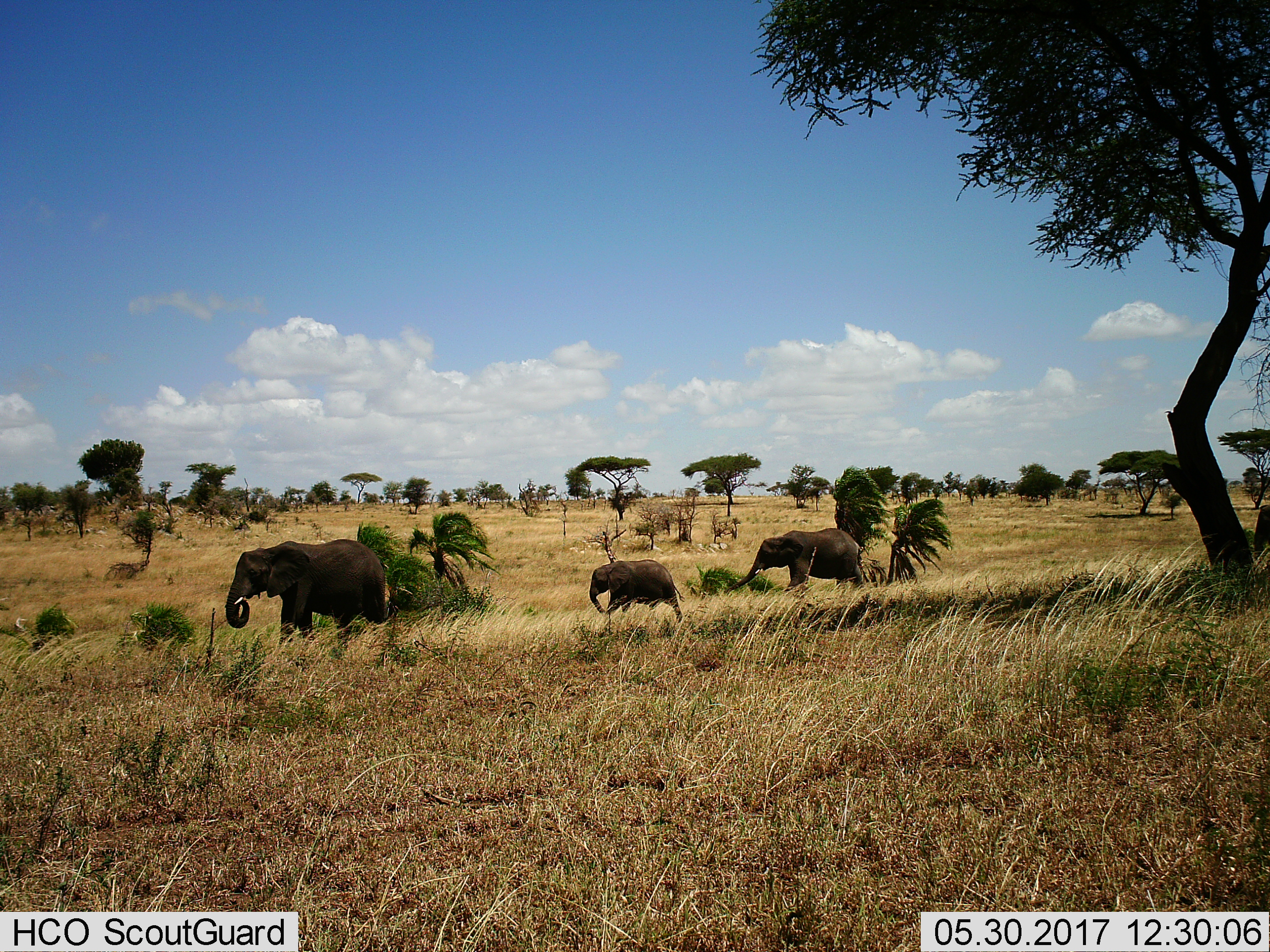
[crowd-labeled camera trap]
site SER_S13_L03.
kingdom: Animalia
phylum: Chordata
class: Mammalia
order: Proboscidea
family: Elephantidae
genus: Loxodonta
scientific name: Loxodonta africana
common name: african bush elephant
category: elephant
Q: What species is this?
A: Elephant (african bush elephant) (Loxodonta africana).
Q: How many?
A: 3.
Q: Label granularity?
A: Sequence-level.